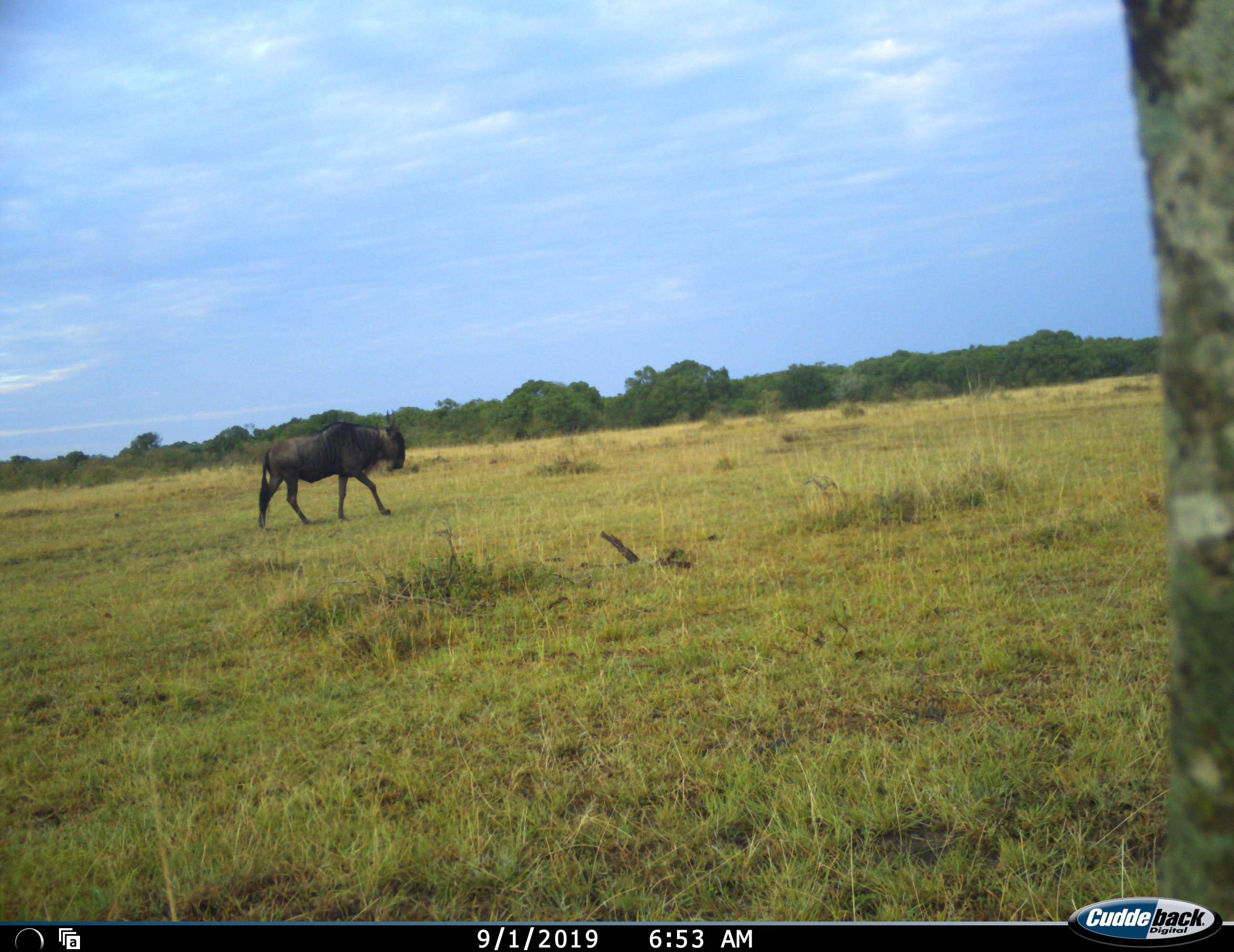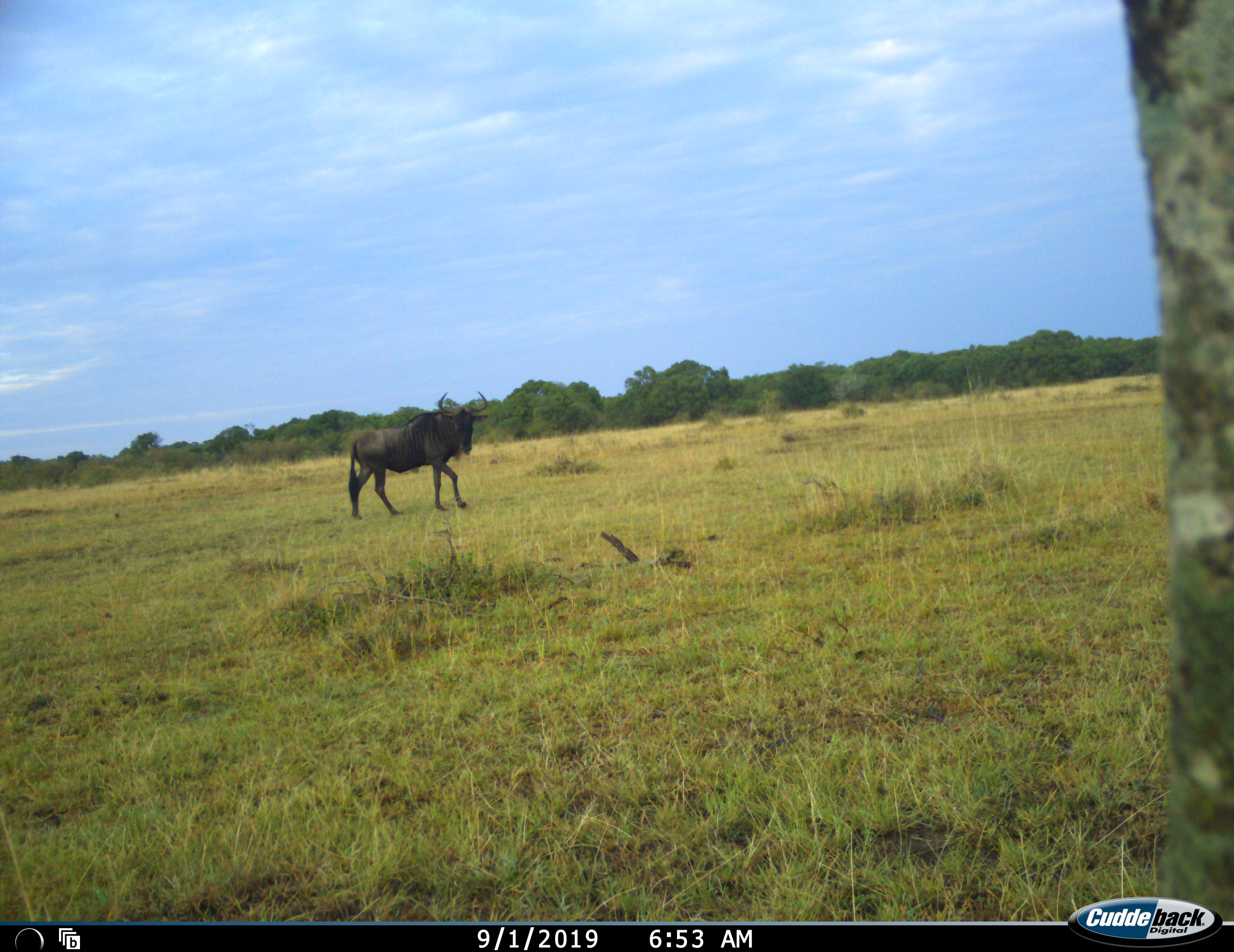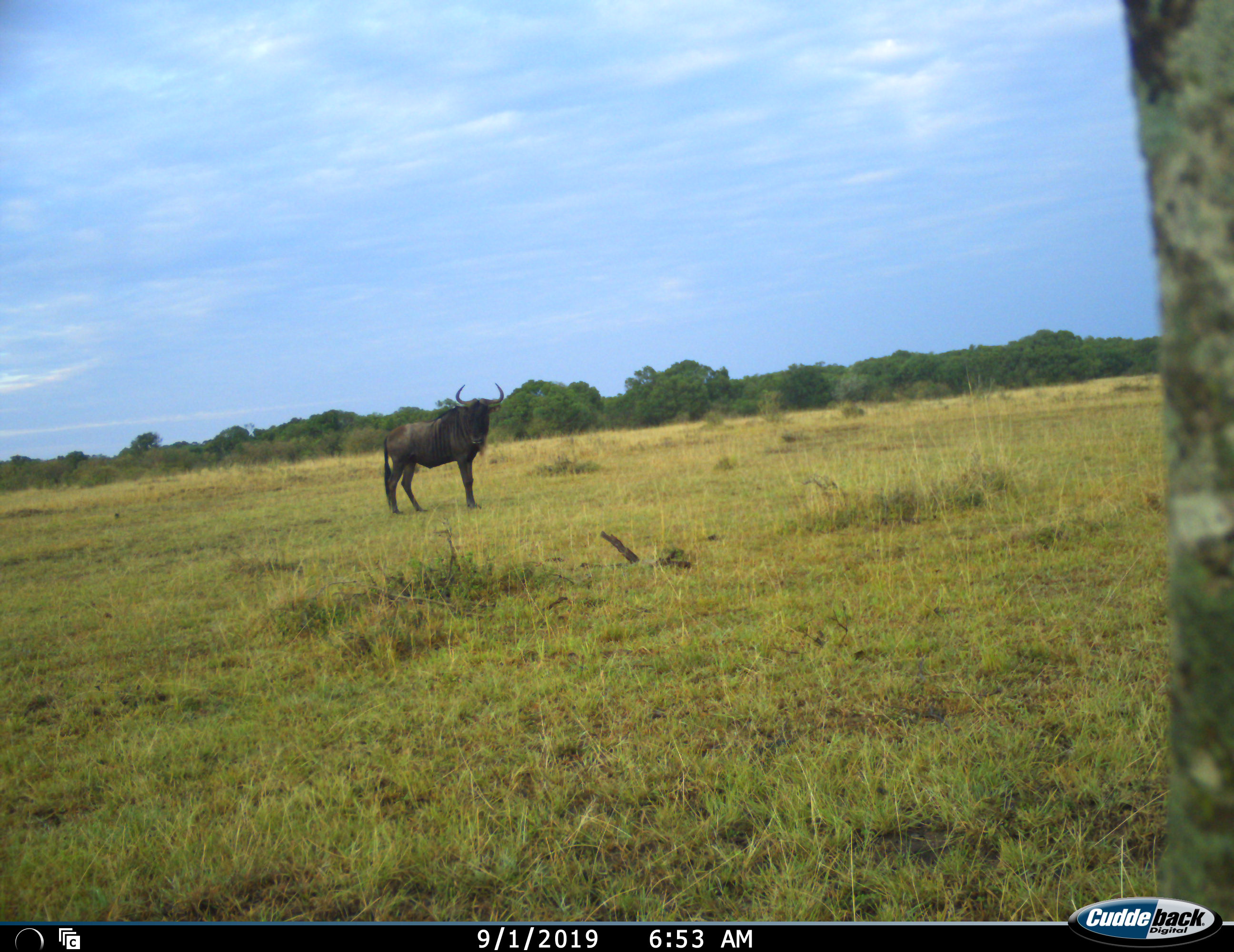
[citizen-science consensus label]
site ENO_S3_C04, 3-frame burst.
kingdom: Animalia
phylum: Chordata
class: Mammalia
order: Artiodactyla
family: Bovidae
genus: Connochaetes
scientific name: Connochaetes taurinus taurinus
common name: blue wildebeest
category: wildebeestblue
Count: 1.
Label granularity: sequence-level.